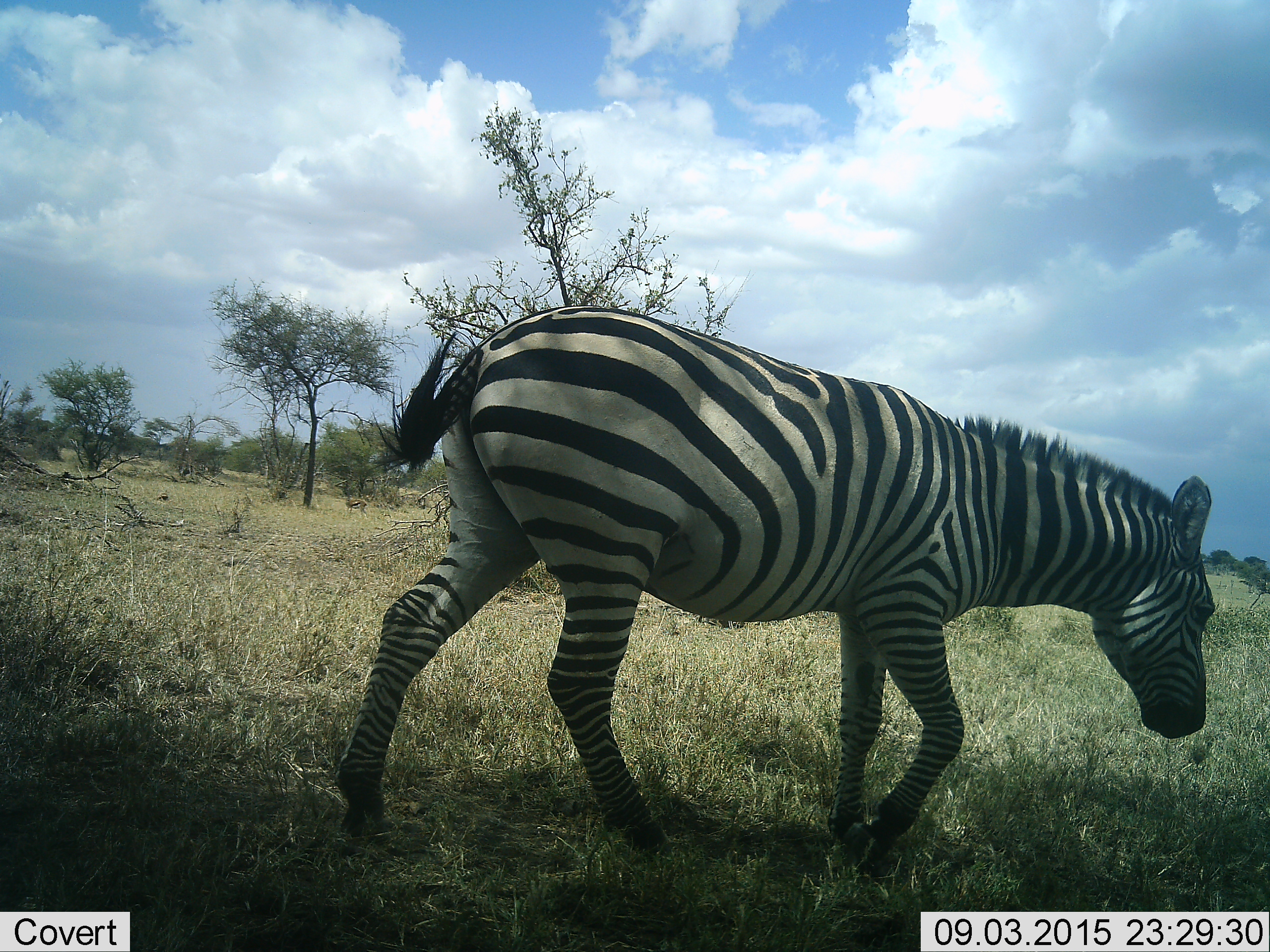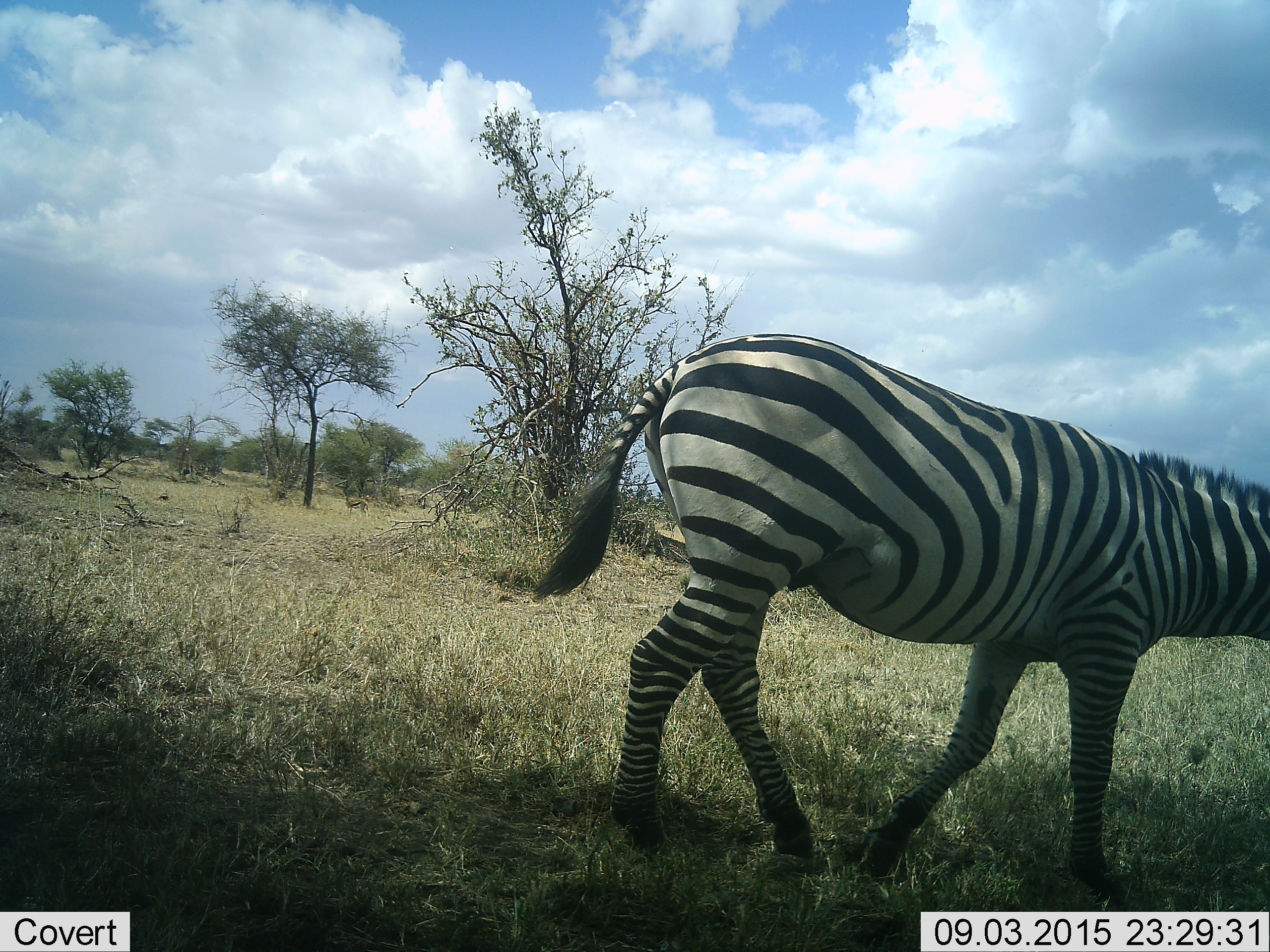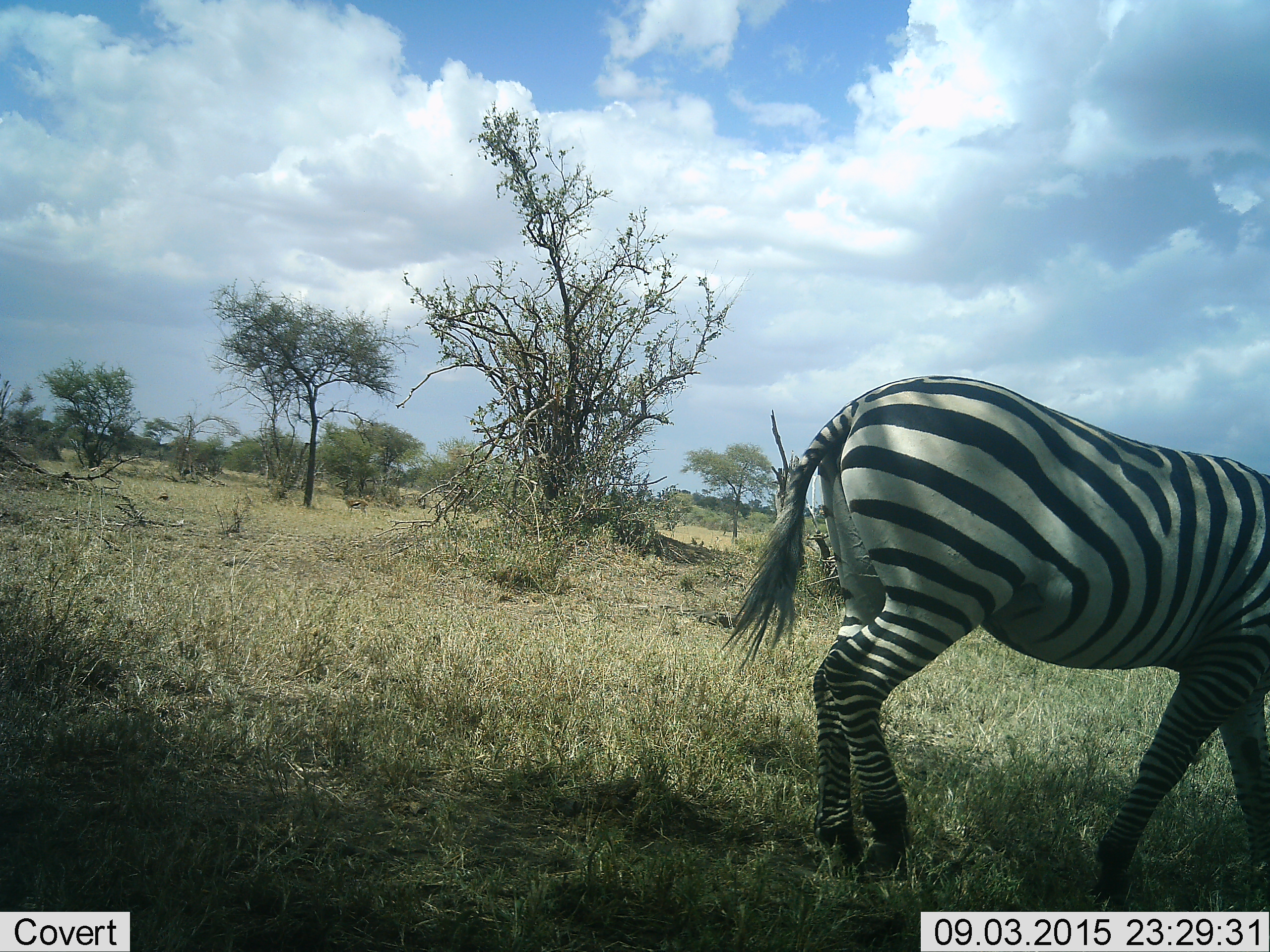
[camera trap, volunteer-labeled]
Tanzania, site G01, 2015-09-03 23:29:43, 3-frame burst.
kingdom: Animalia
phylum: Chordata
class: Mammalia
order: Perissodactyla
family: Equidae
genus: Equus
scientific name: Equus quagga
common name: plains zebra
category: zebra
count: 1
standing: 0%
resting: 0%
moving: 100%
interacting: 0%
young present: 0%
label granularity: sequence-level